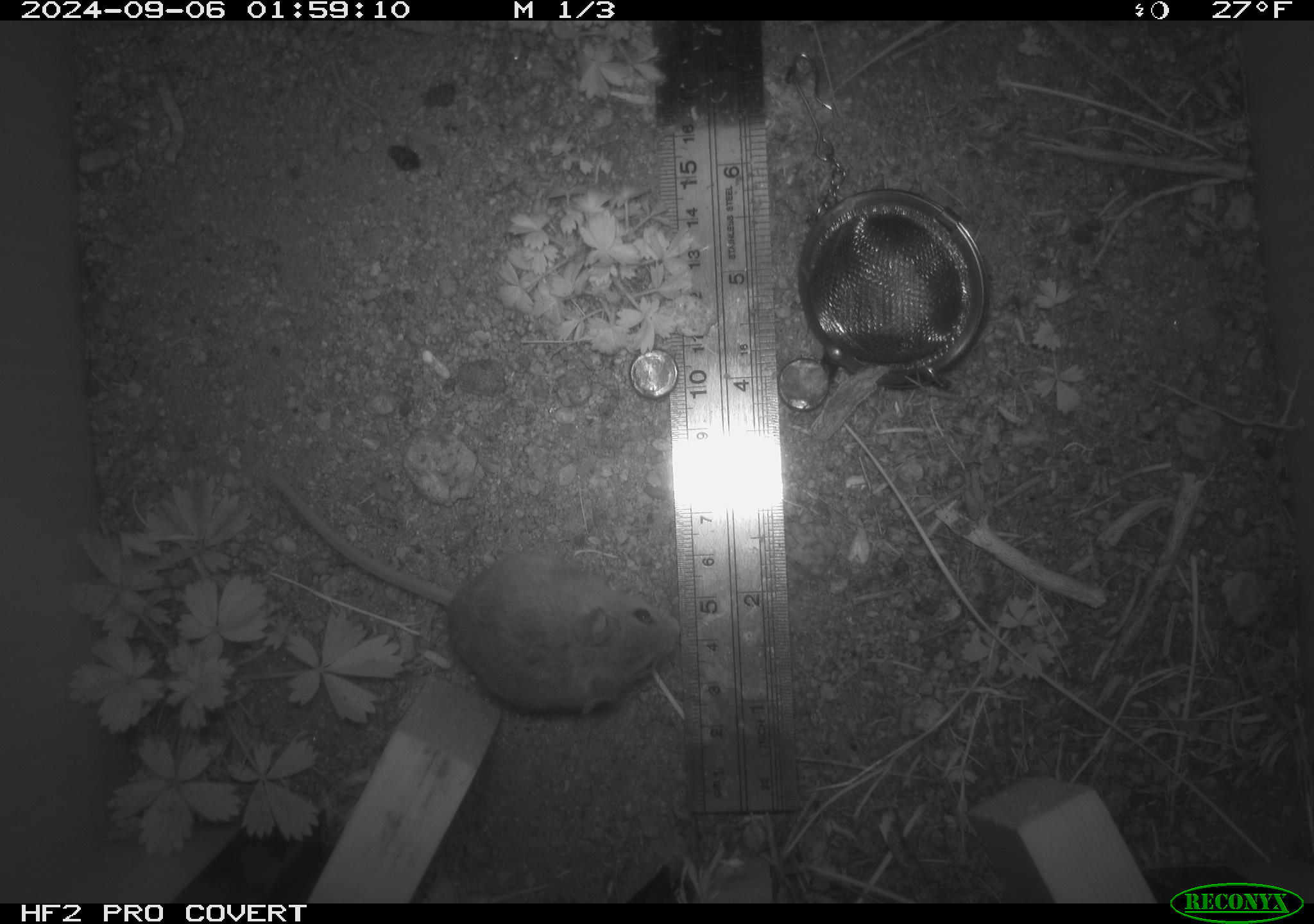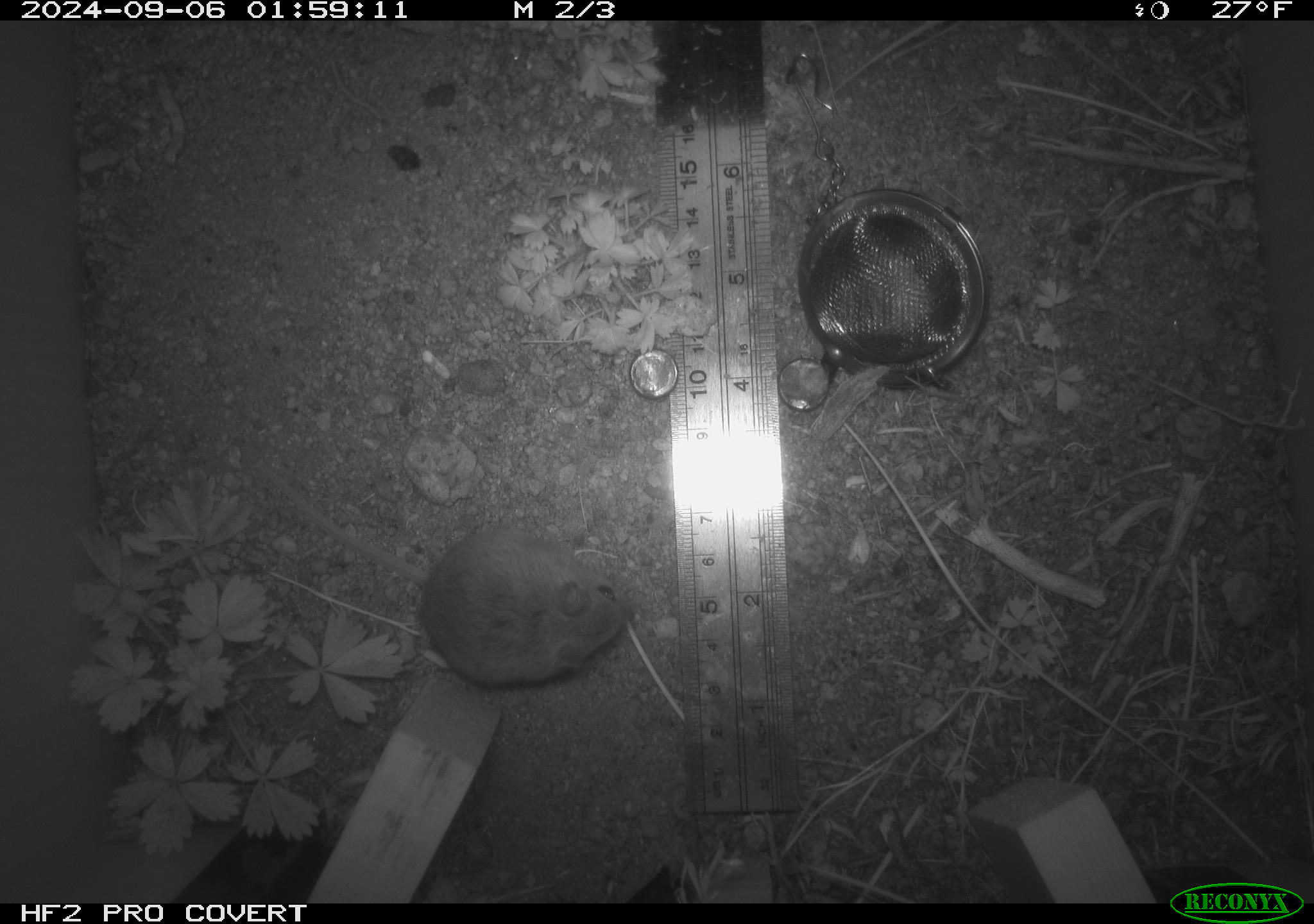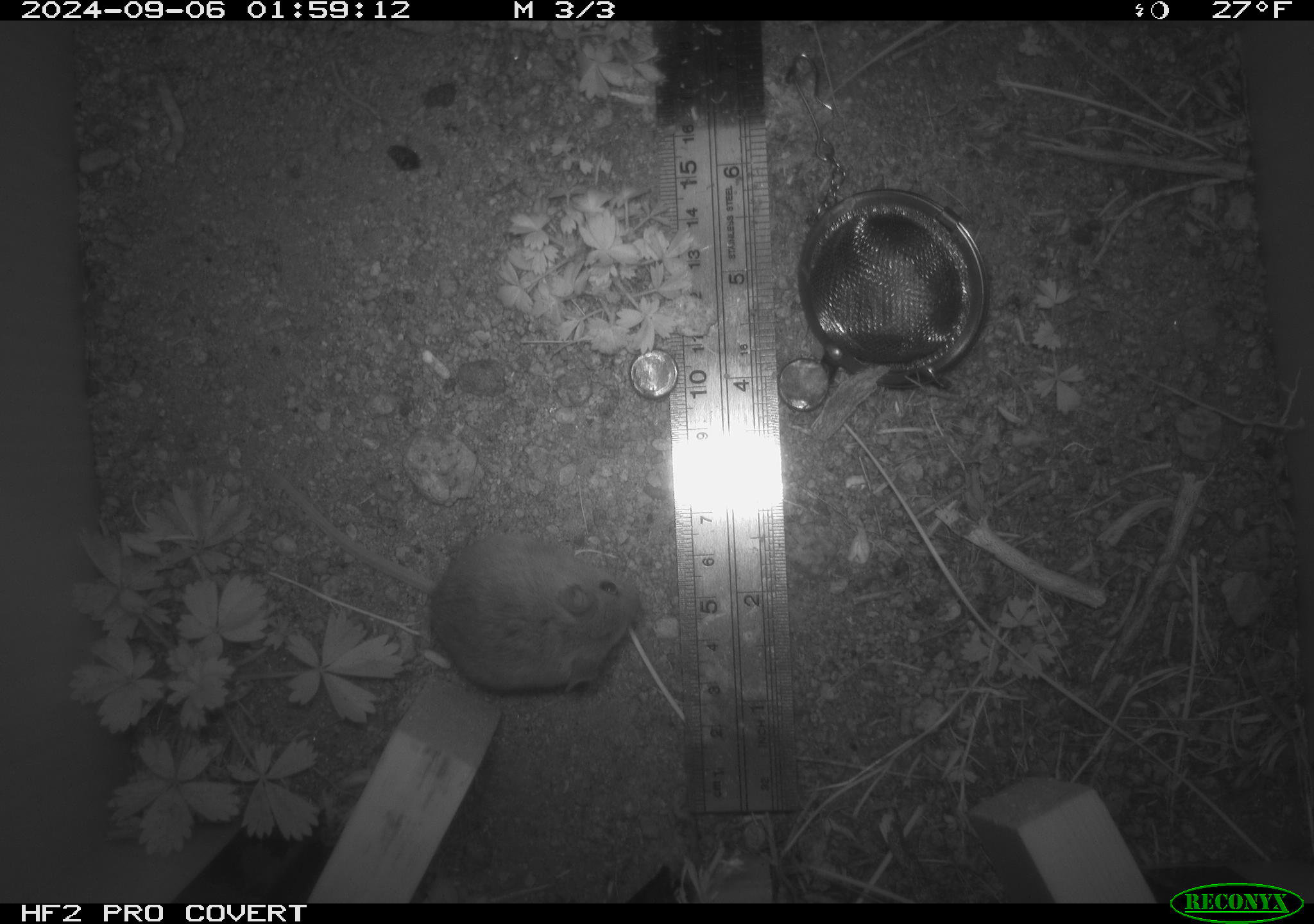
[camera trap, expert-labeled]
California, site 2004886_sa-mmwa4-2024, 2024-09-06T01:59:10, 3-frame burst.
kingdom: Animalia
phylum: Chordata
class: Mammalia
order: Rodentia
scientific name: Rodentia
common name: mouse species